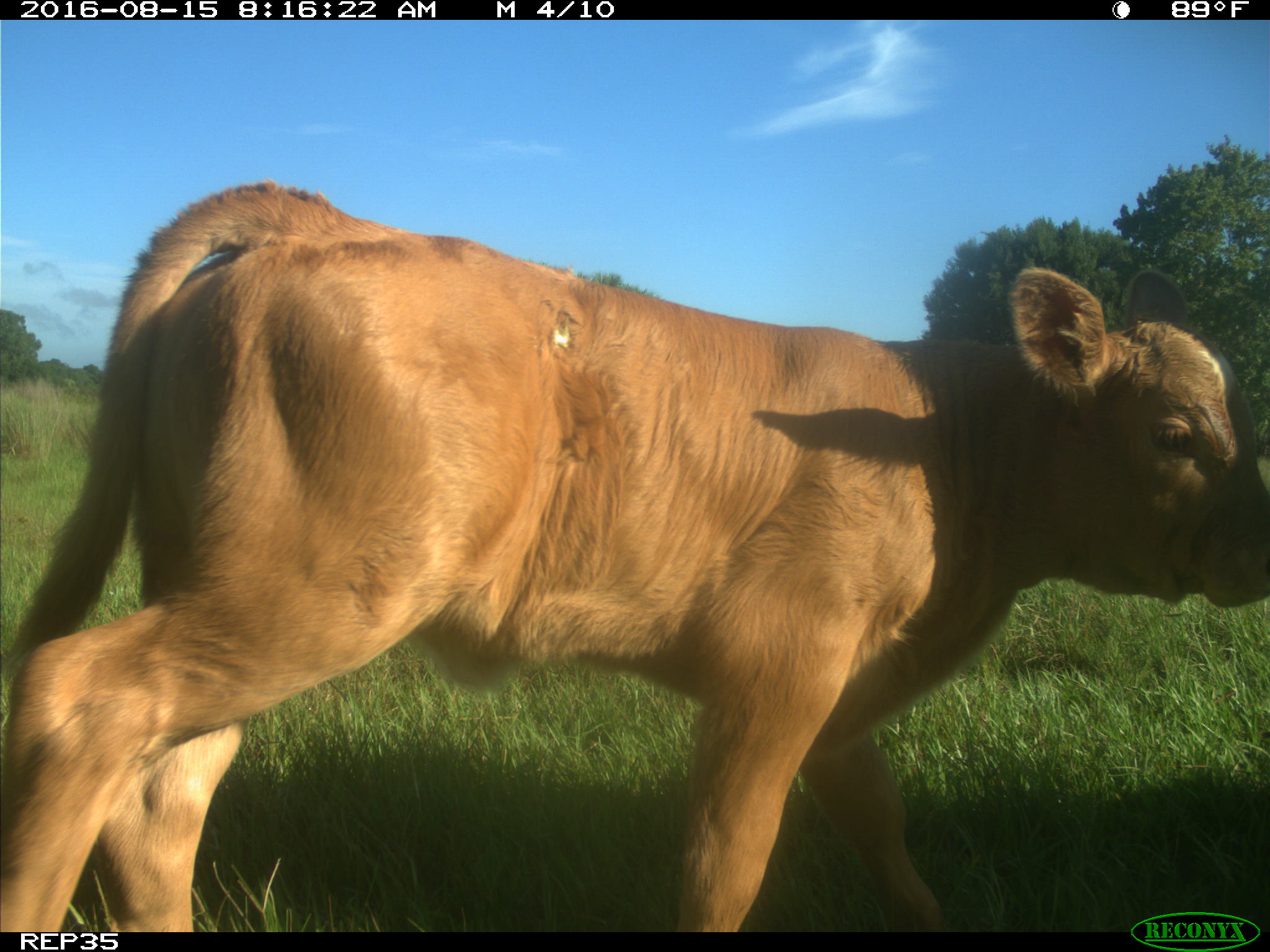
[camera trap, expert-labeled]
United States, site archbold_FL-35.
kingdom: Animalia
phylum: Chordata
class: Mammalia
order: Artiodactyla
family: Bovidae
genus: Bos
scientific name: Bos taurus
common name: domestic cow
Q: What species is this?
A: Bos taurus (domestic cow).